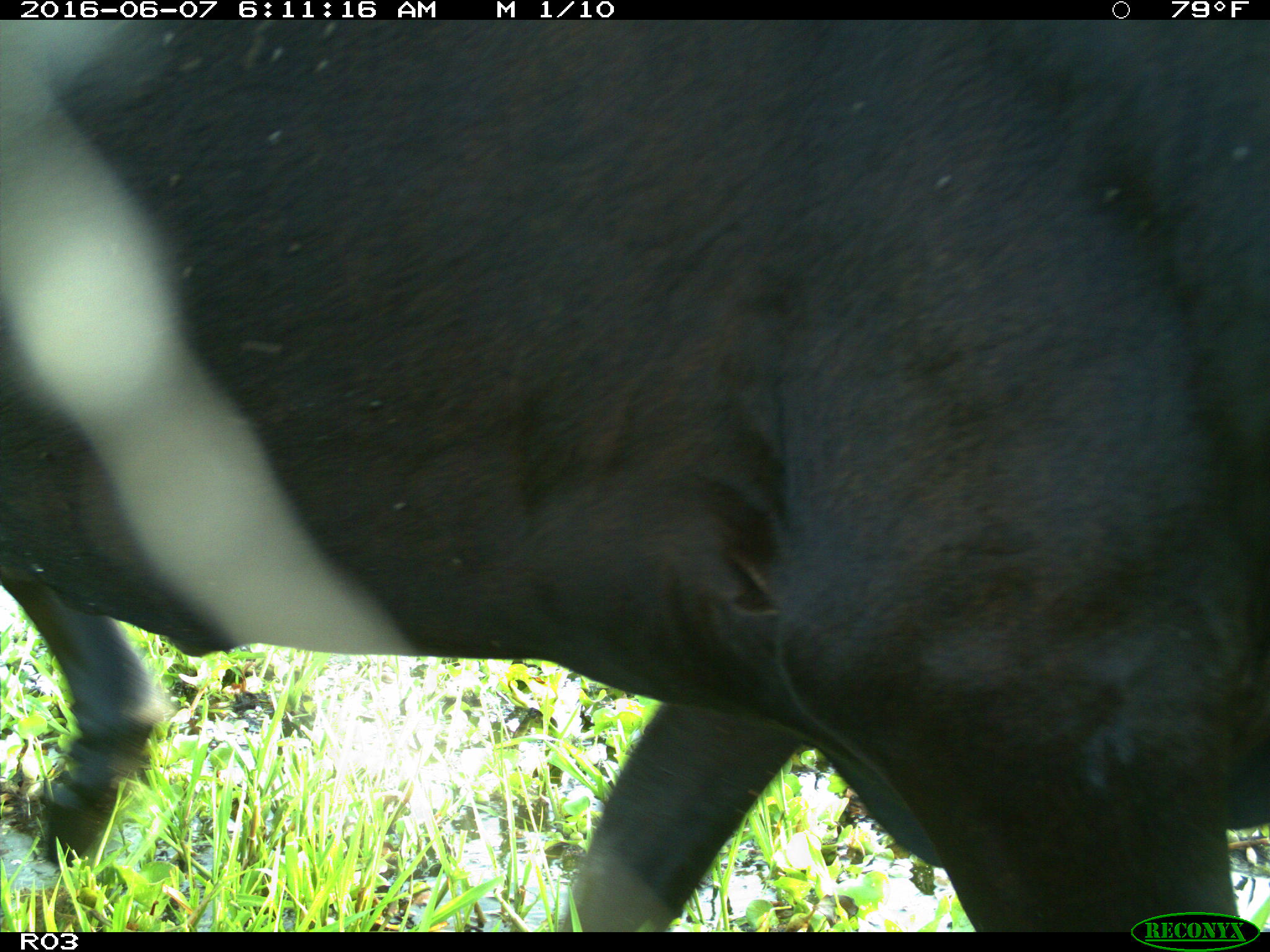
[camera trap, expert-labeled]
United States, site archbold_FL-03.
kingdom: Animalia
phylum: Chordata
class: Mammalia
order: Artiodactyla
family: Bovidae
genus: Bos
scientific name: Bos taurus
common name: domestic cow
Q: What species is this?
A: Bos taurus (domestic cow).